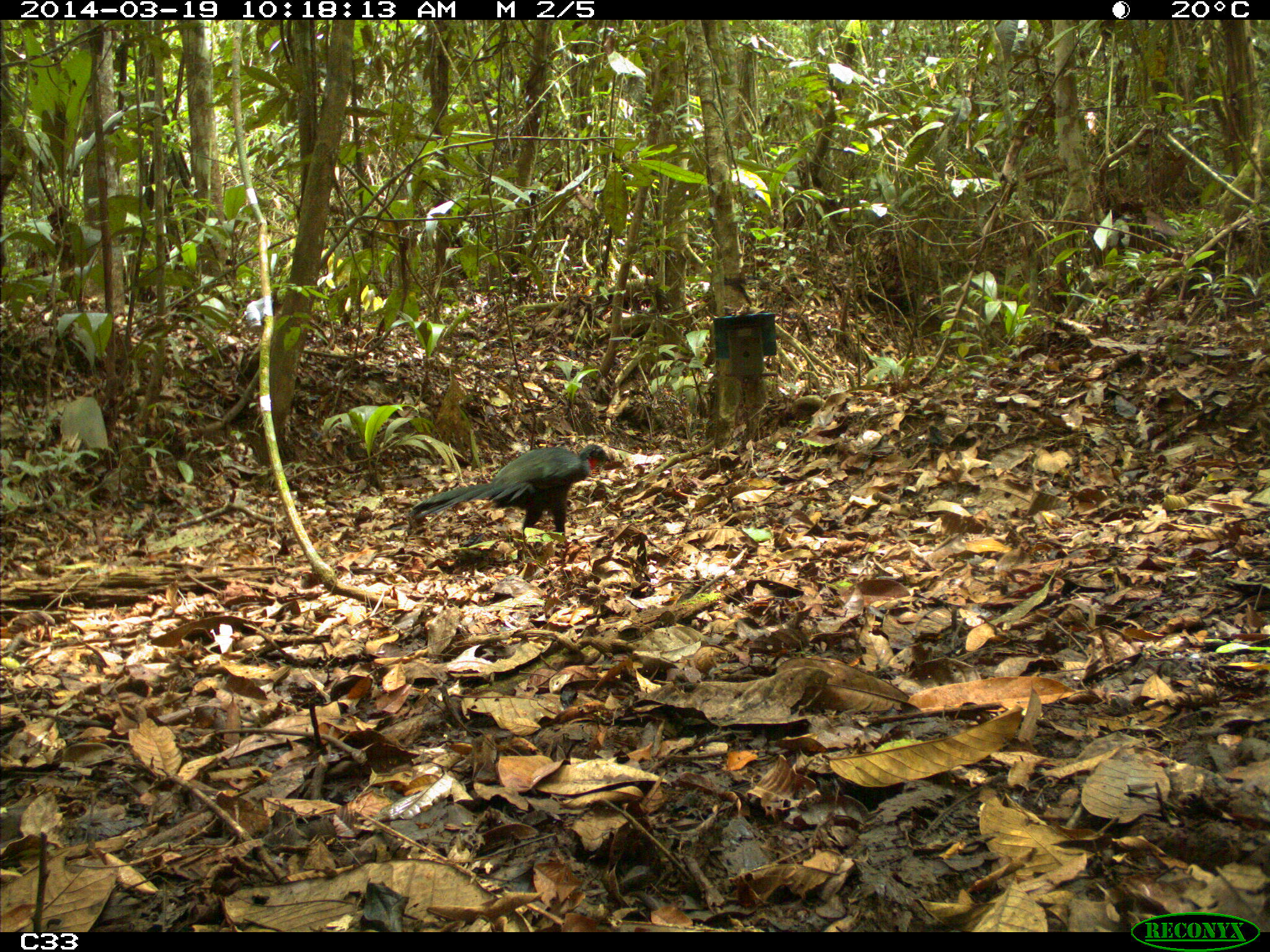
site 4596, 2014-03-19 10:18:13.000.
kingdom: Animalia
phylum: Chordata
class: Aves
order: Galliformes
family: Cracidae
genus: Penelope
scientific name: Penelope jacquacu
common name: spix's guan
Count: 2.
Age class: adult.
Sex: female.